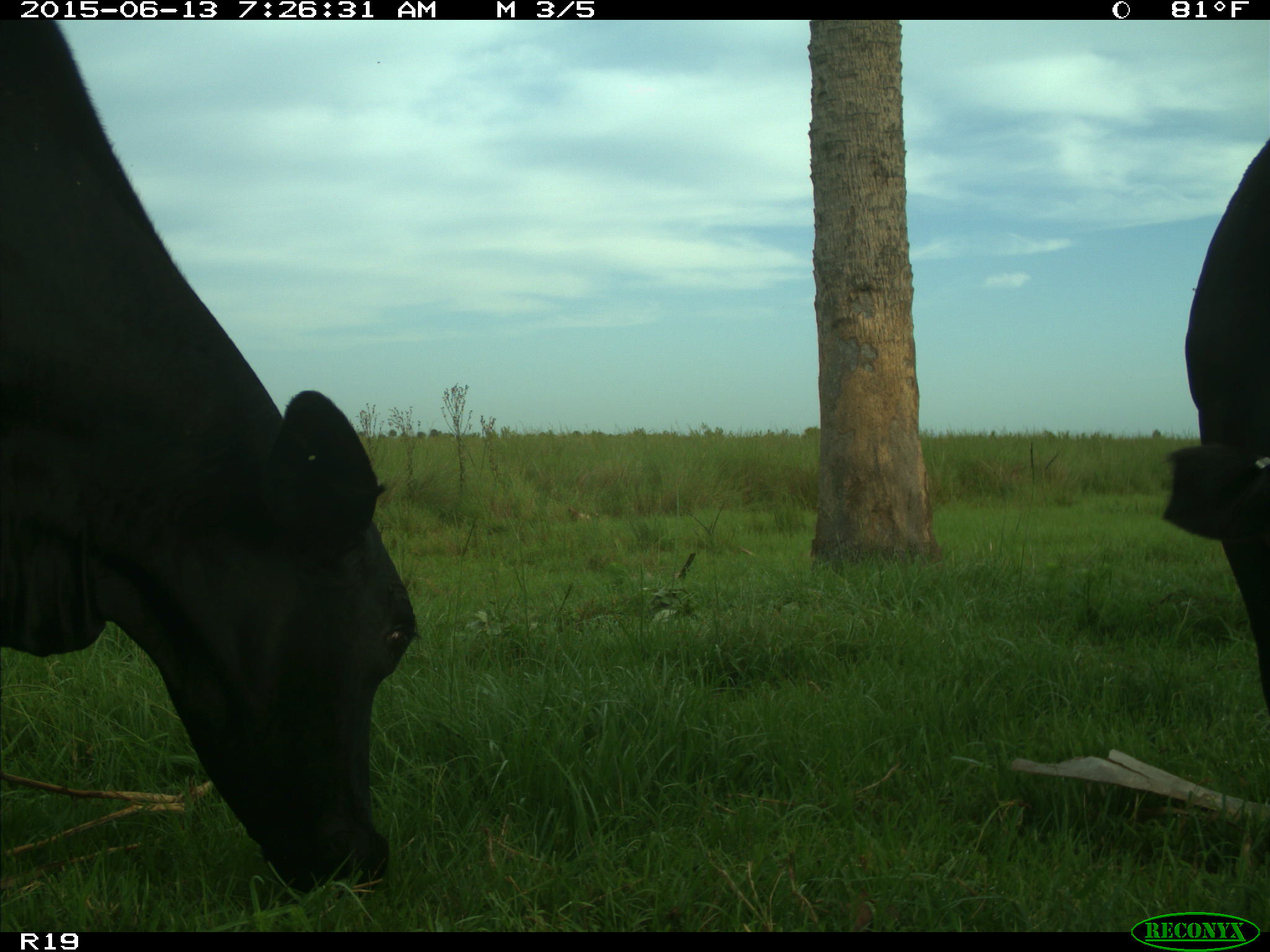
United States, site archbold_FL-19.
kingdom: Animalia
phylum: Chordata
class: Mammalia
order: Artiodactyla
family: Bovidae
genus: Bos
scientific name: Bos taurus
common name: domestic cow